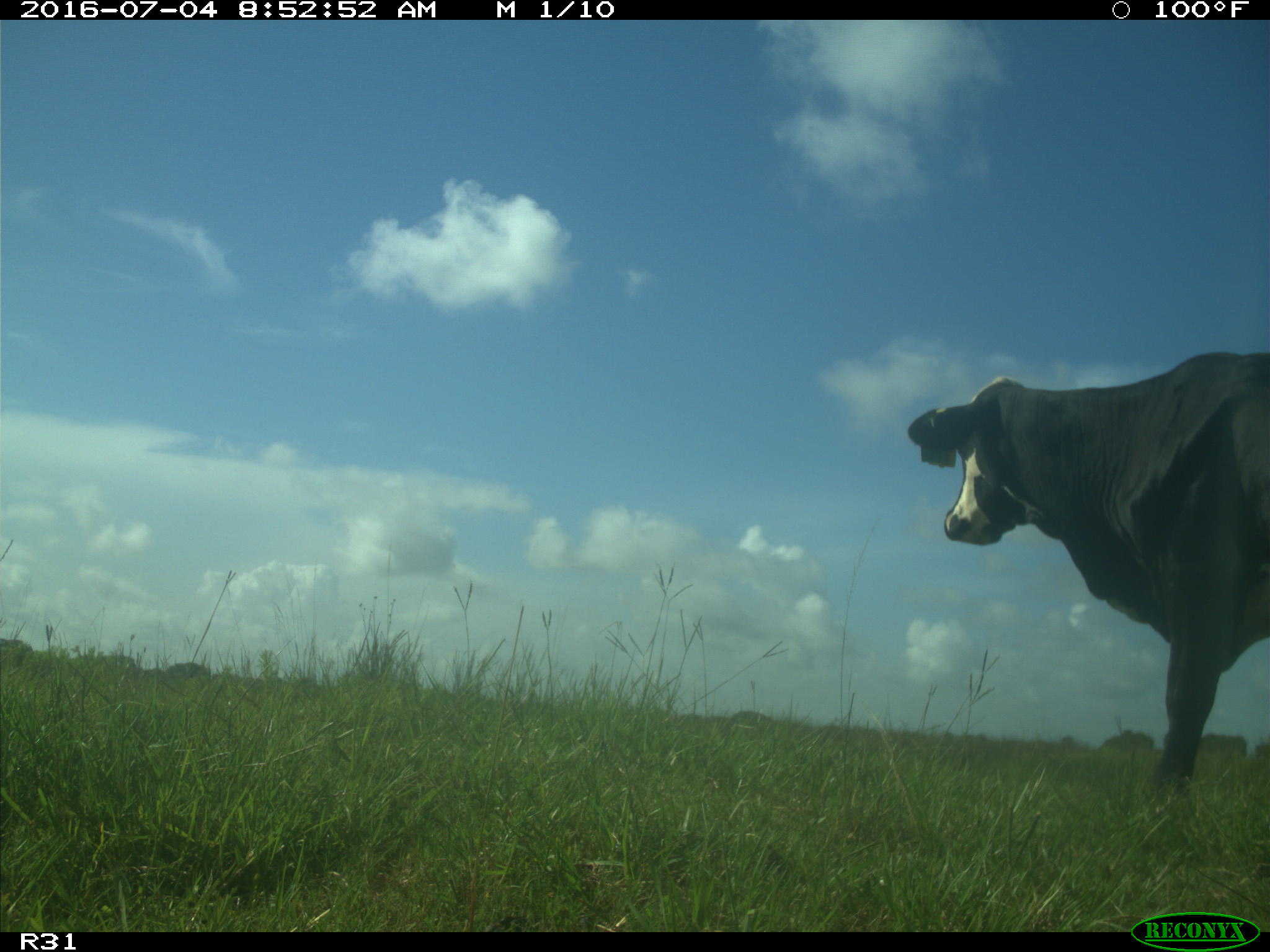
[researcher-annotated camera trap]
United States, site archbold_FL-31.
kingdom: Animalia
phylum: Chordata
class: Mammalia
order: Artiodactyla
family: Bovidae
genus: Bos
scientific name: Bos taurus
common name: domestic cow